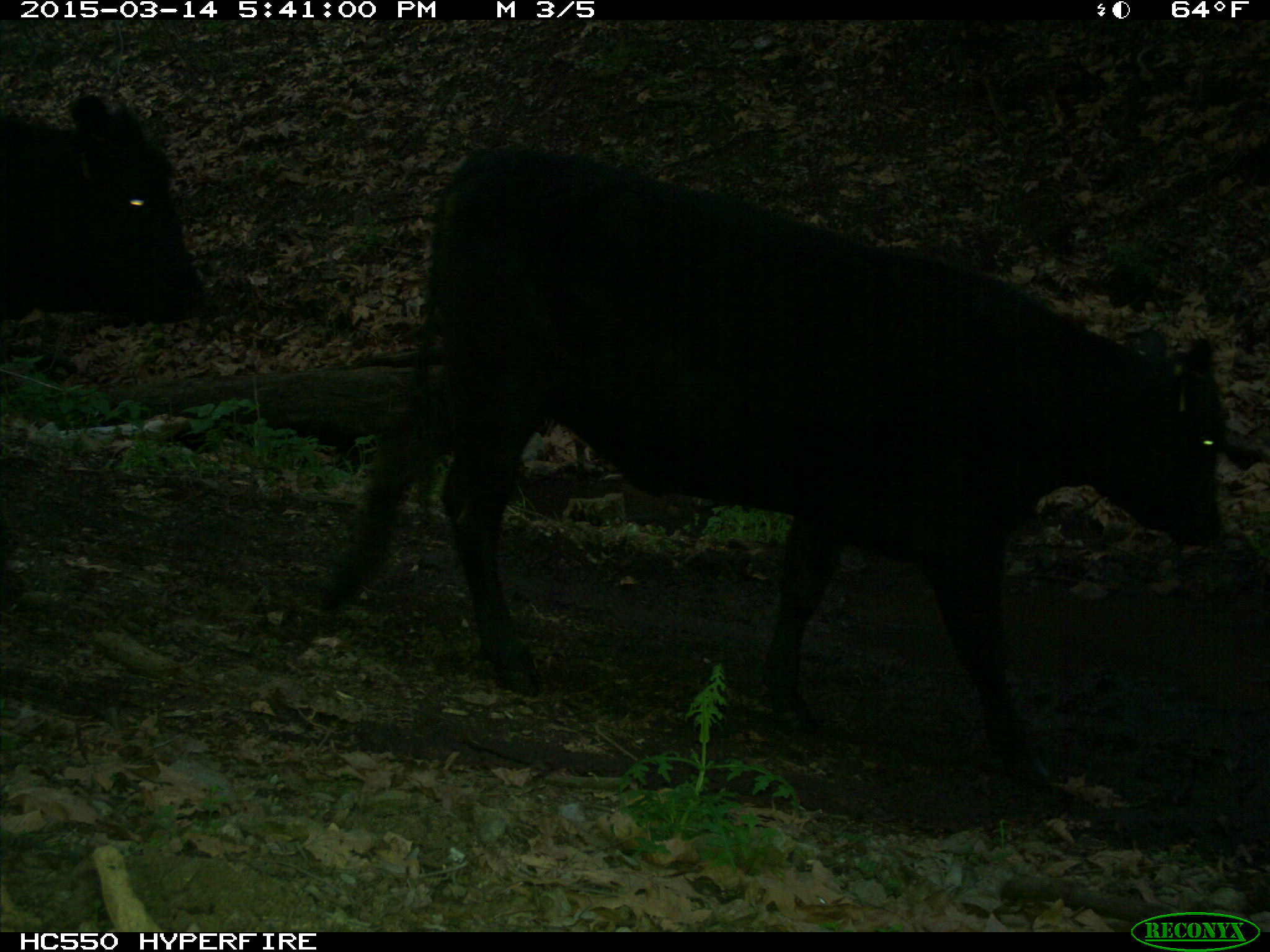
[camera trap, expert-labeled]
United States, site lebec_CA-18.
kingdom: Animalia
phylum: Chordata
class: Mammalia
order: Artiodactyla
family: Bovidae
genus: Bos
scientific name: Bos taurus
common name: domestic cow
Bos taurus (domestic cow).